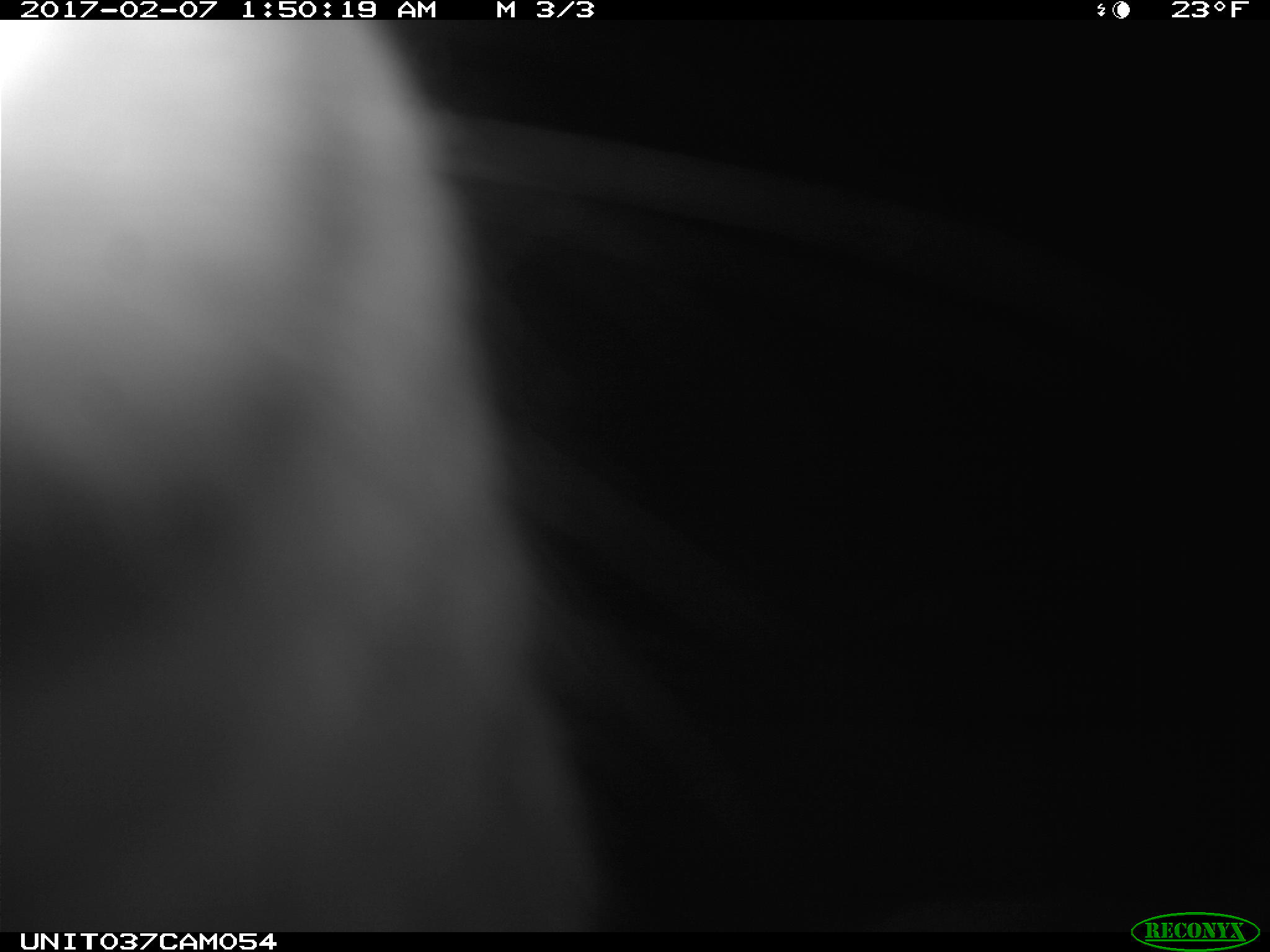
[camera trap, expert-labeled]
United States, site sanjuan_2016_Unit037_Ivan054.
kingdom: Animalia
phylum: Chordata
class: Mammalia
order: Lagomorpha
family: Leporidae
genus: Lepus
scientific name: Lepus americanus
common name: snowshoe hare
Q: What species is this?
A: Lepus americanus (snowshoe hare).